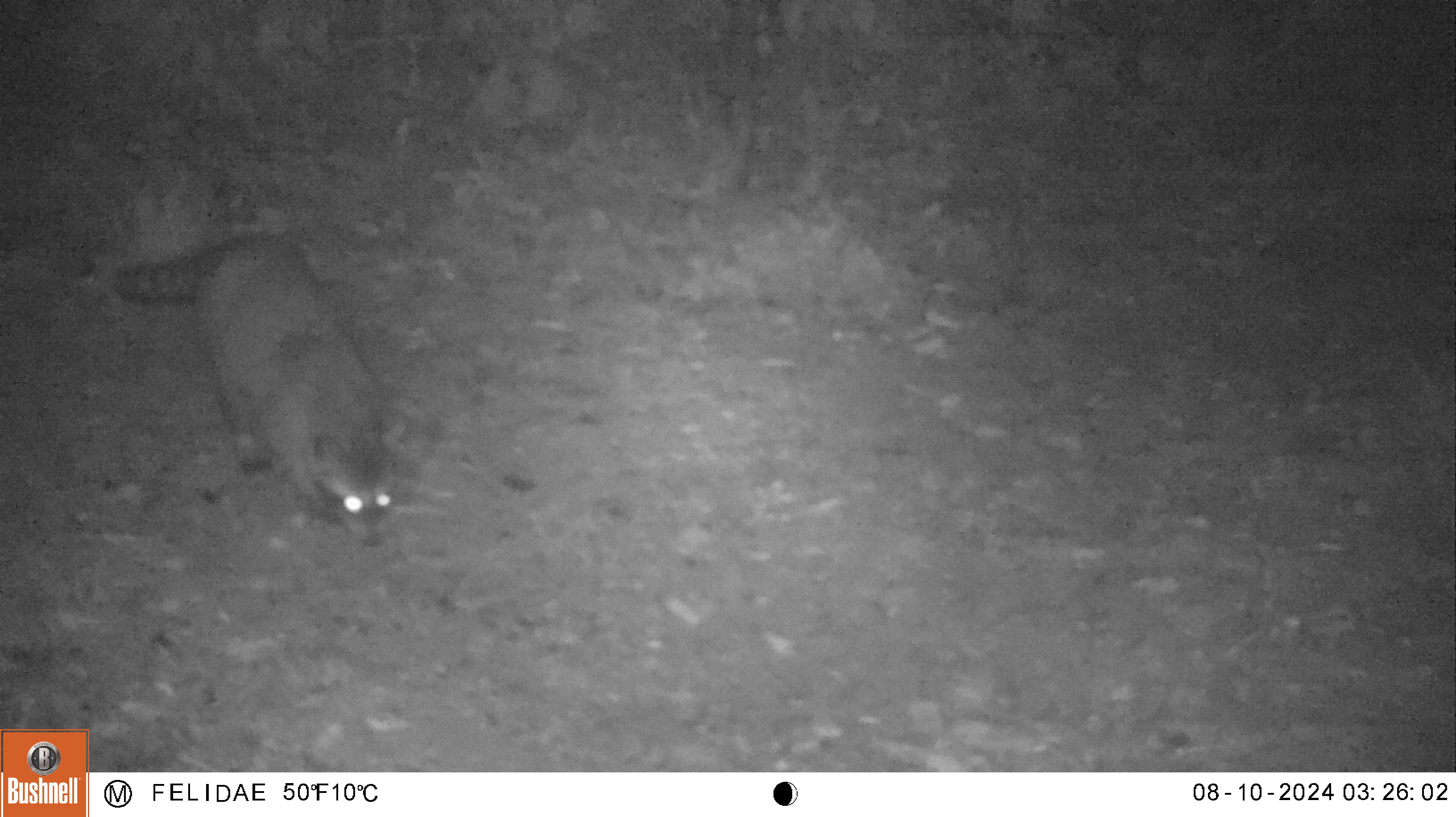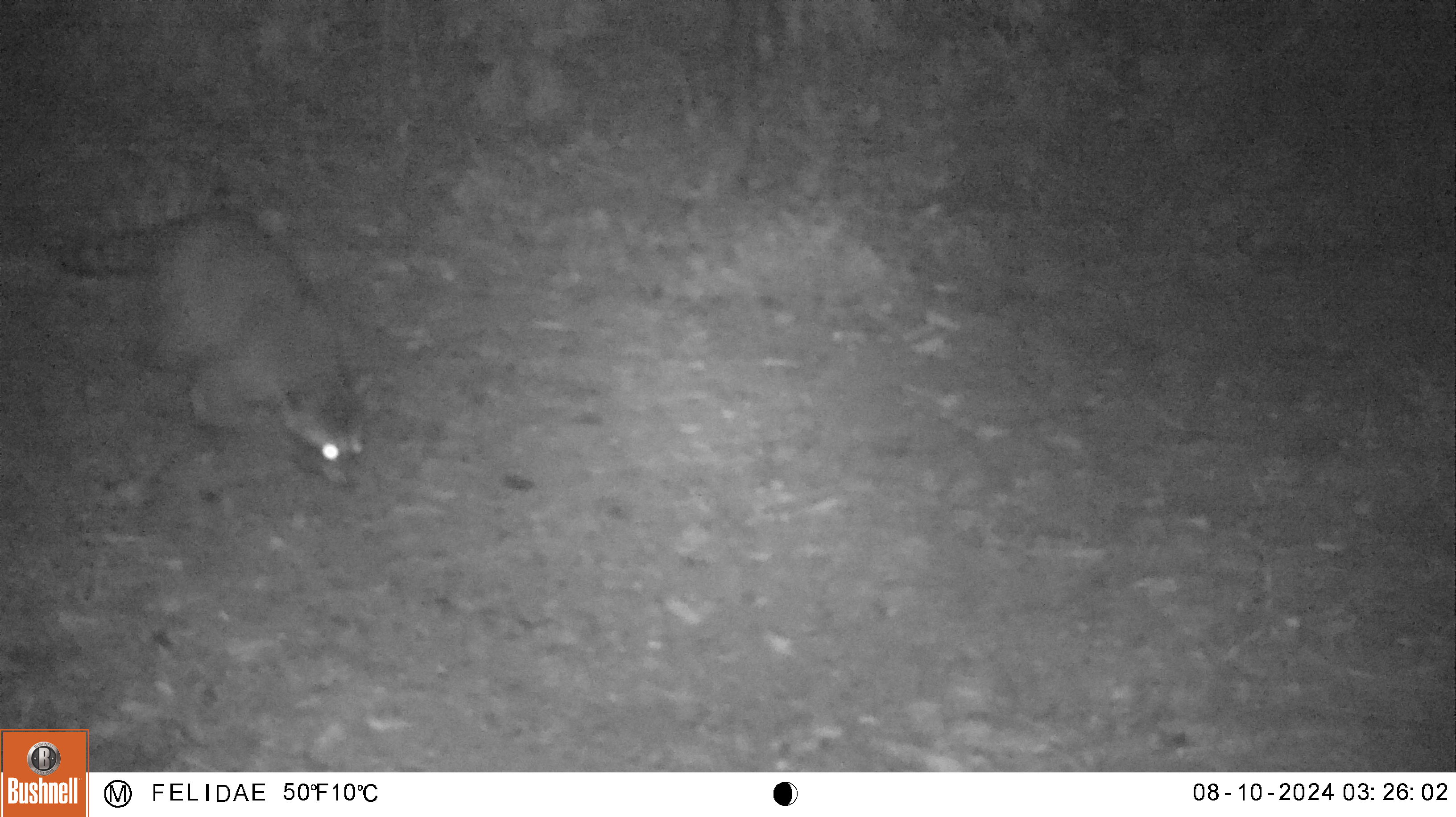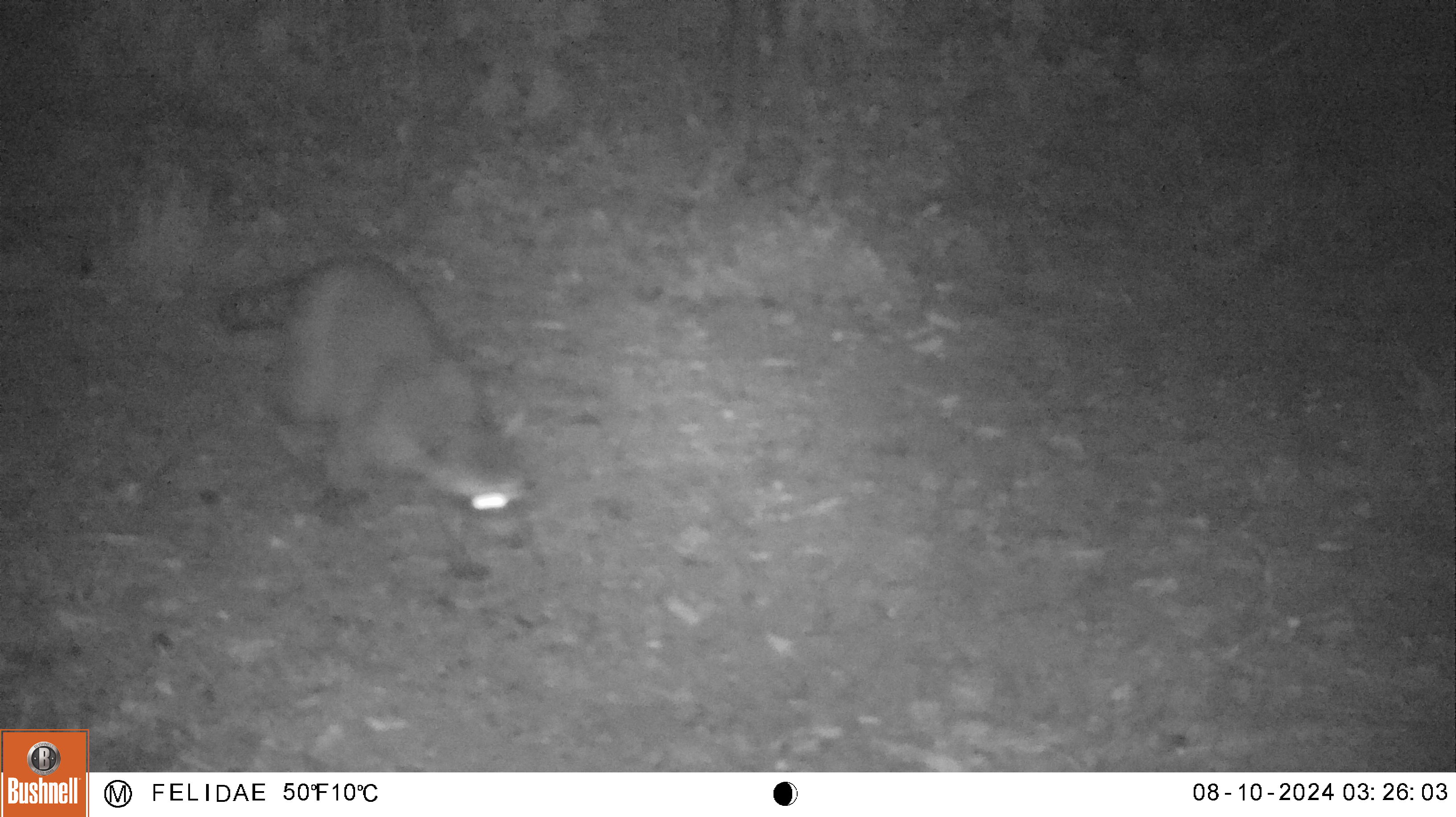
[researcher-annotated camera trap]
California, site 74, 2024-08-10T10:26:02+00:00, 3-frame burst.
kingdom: Animalia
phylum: Chordata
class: Mammalia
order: Carnivora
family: Procyonidae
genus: Procyon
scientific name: Procyon lotor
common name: raccoon